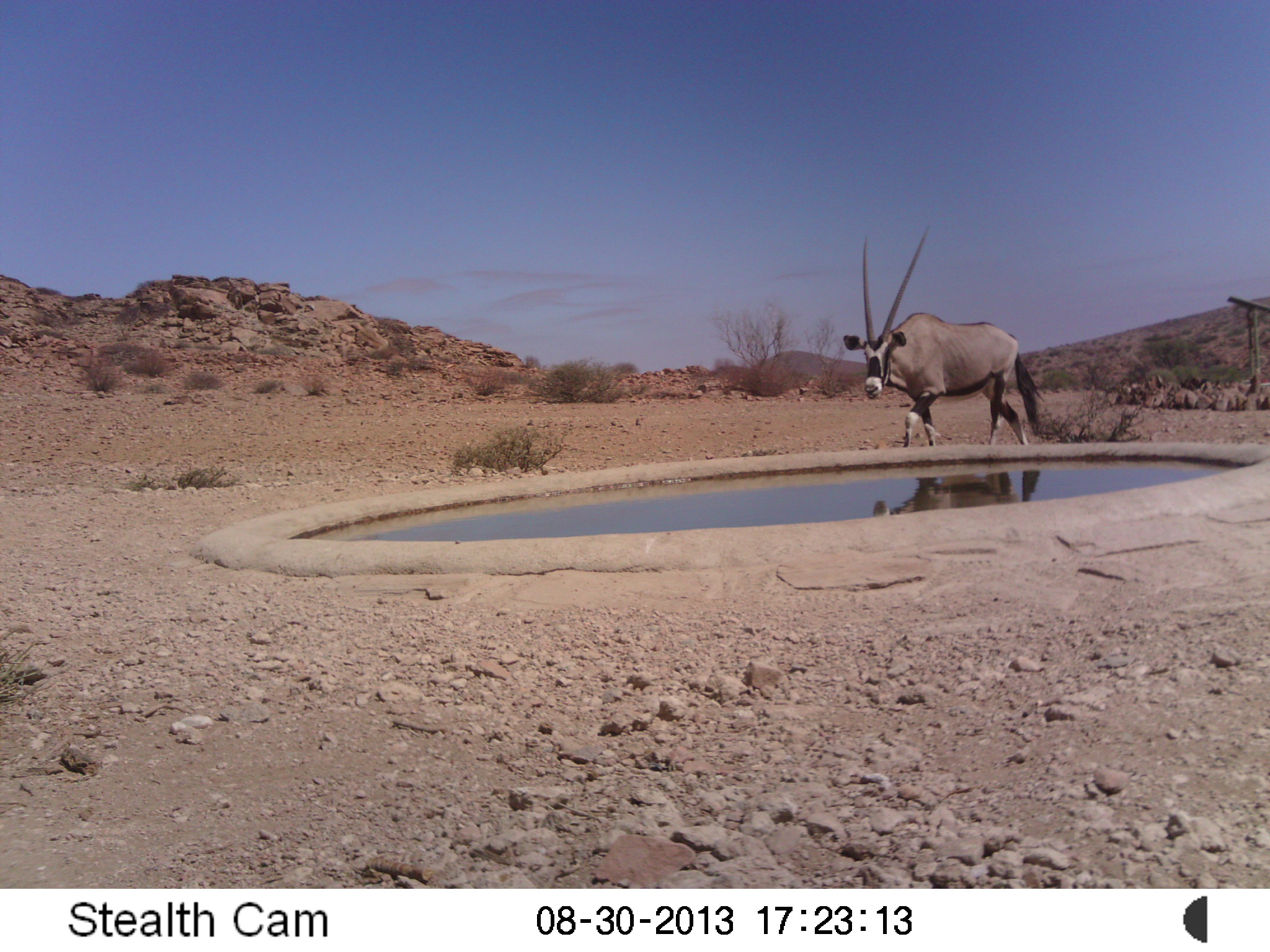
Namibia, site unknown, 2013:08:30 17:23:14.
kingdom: Animalia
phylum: Chordata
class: Mammalia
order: Artiodactyla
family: Bovidae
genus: Oryx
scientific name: Oryx gazella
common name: gemsbok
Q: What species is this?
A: Oryx gazella (gemsbok).